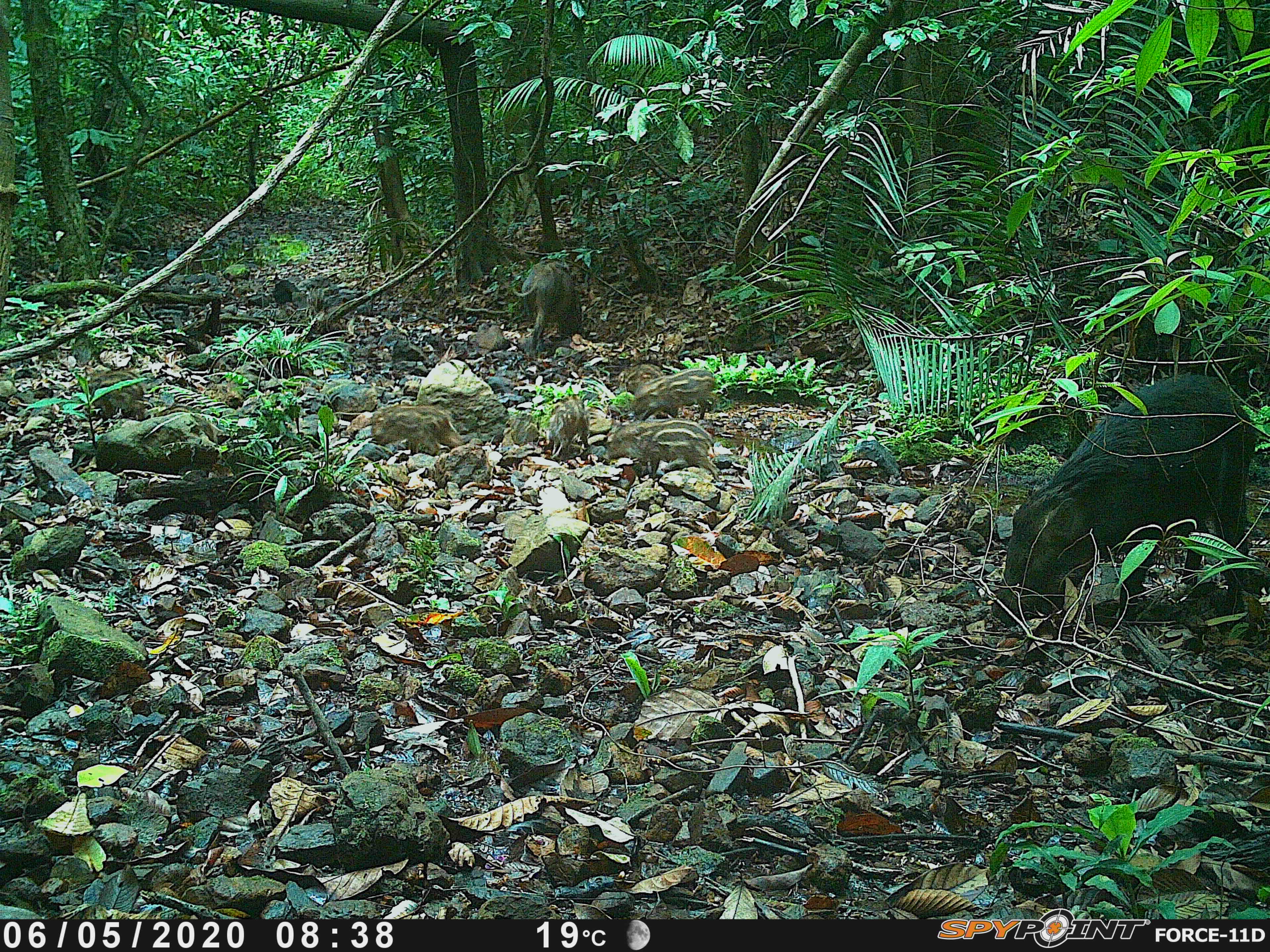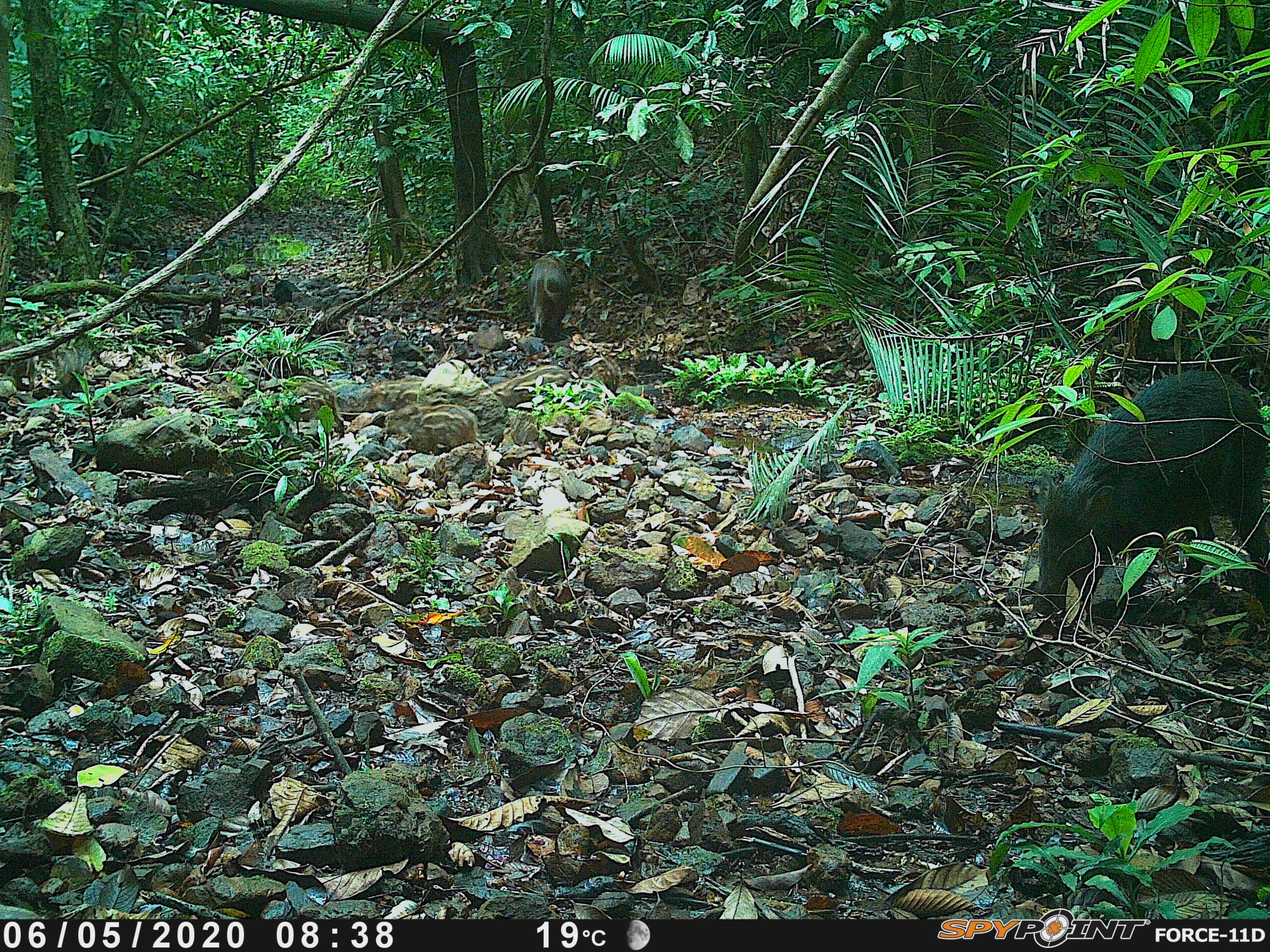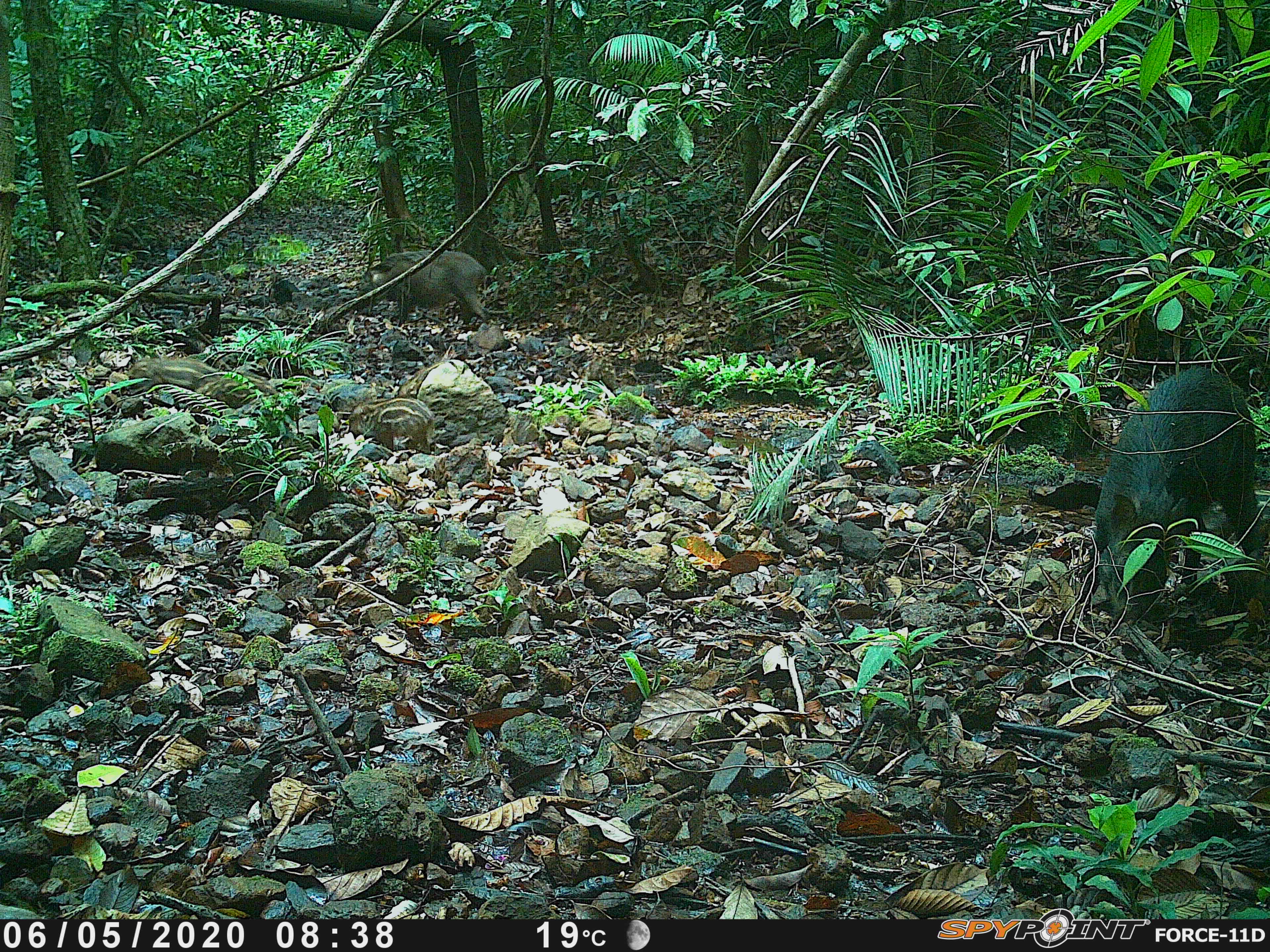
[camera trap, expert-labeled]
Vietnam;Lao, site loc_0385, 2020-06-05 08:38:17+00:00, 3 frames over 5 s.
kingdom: Animalia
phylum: Chordata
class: Mammalia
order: Artiodactyla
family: Suidae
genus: Sus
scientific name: Sus scrofa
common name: eurasian wild pig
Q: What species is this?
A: Eurasian wild pig (Sus scrofa).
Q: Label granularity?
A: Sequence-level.